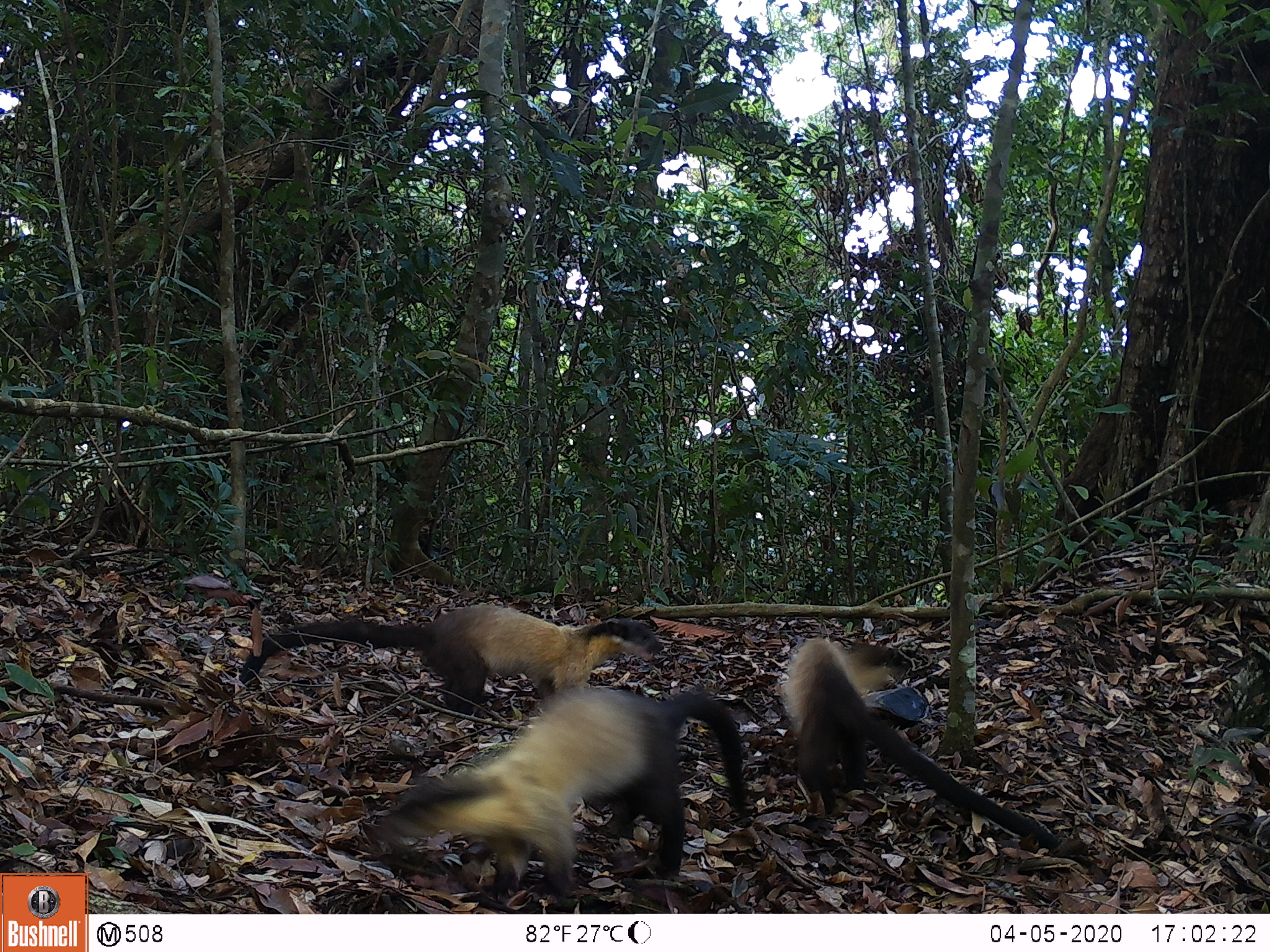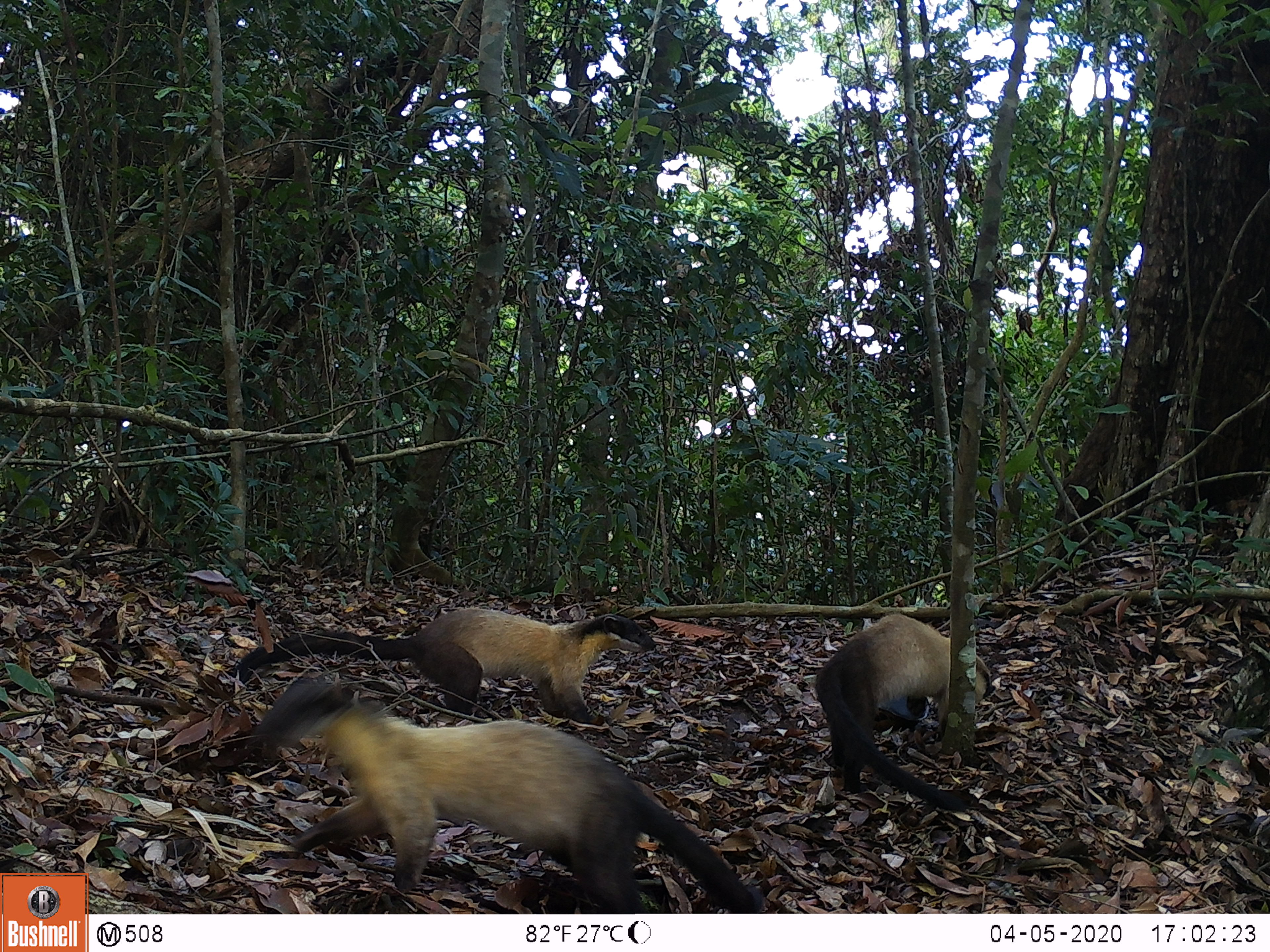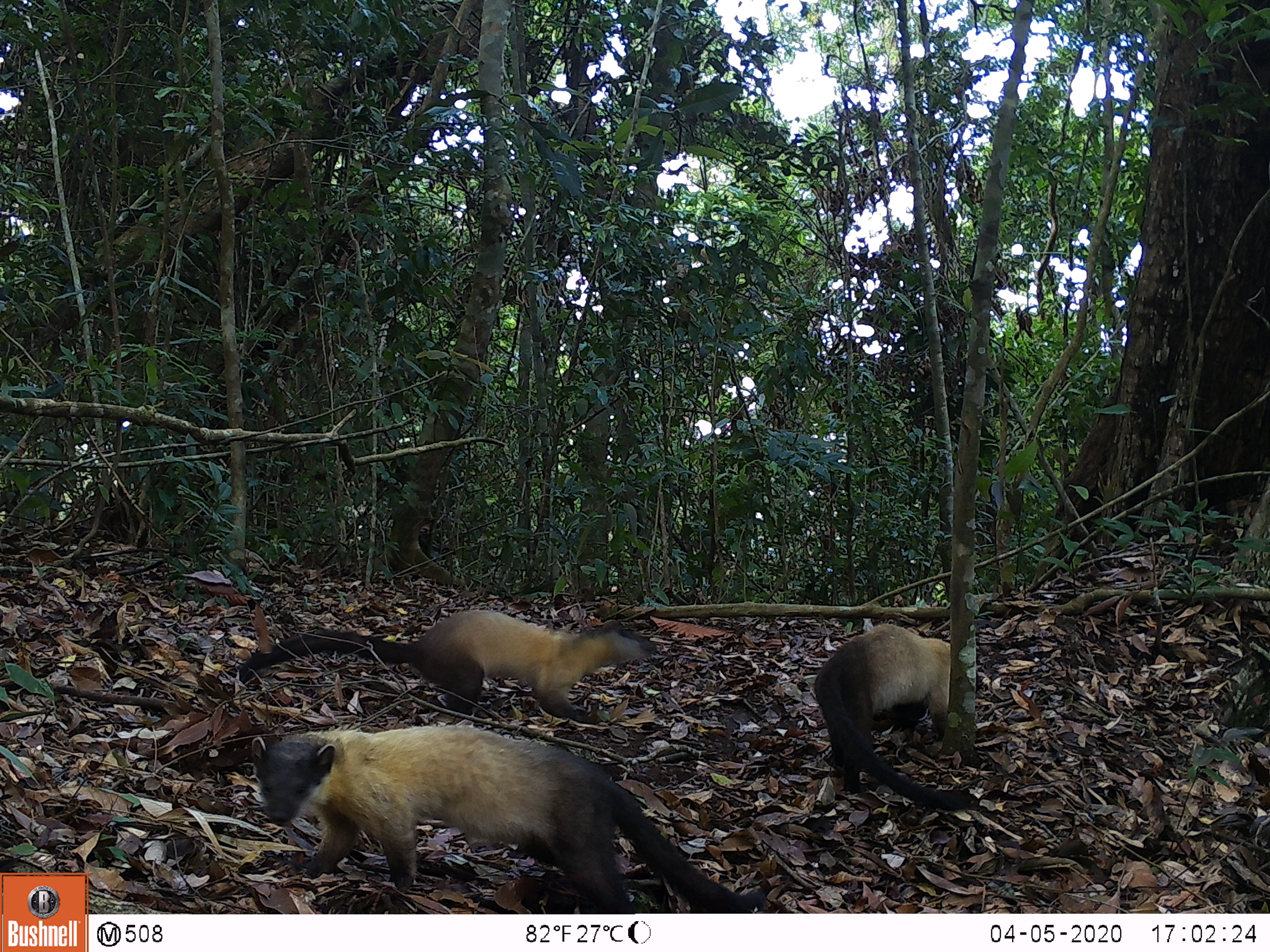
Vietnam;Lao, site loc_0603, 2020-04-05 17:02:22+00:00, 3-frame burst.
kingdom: Animalia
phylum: Chordata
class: Mammalia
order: Carnivora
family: Mustelidae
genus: Martes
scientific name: Martes flavigula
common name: yellow-throated marten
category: yellow throated marten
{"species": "yellow throated marten (yellow-throated marten) (Martes flavigula)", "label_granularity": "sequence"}